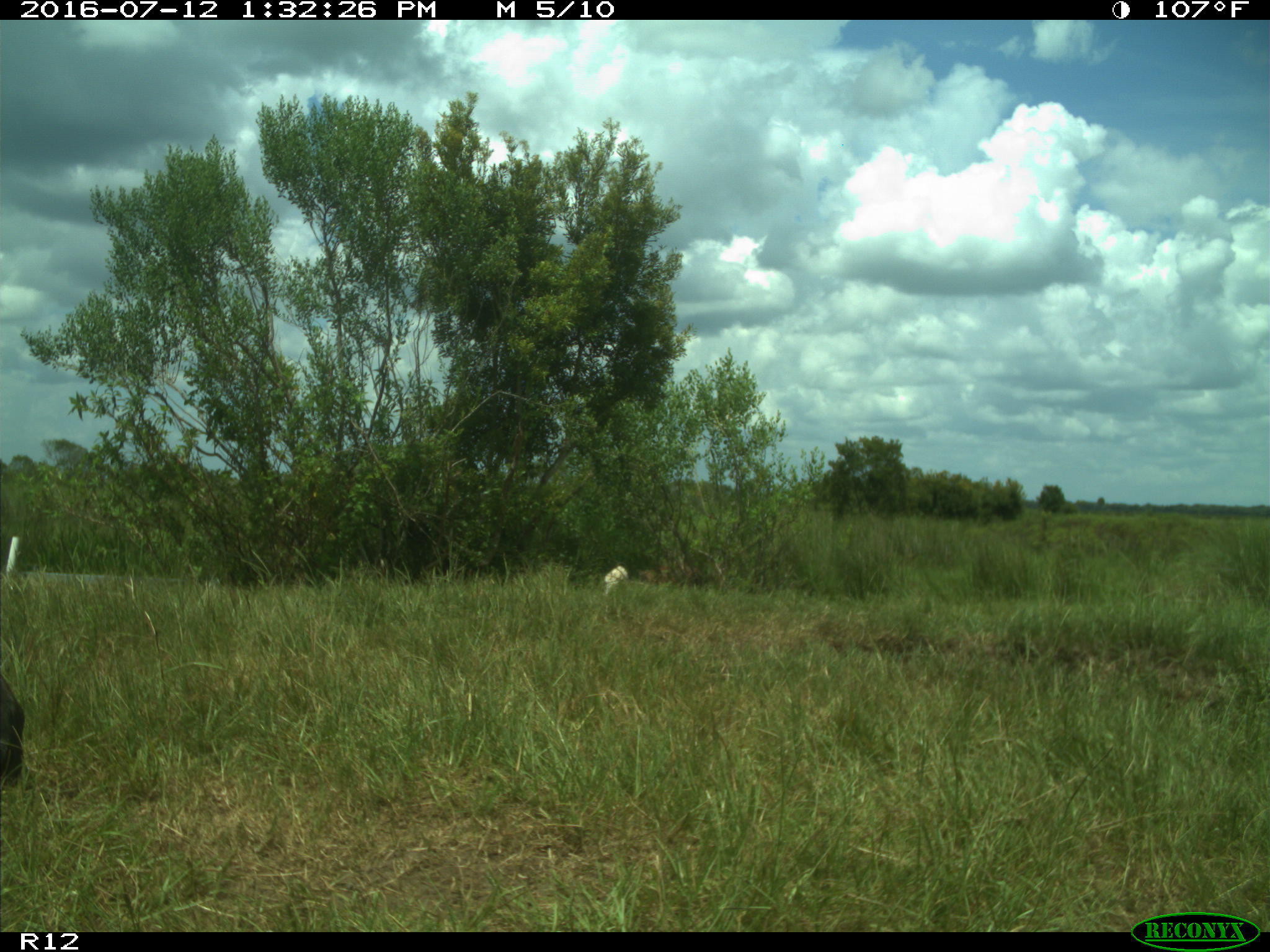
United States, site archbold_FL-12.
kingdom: Animalia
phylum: Chordata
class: Mammalia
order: Artiodactyla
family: Bovidae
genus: Bos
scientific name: Bos taurus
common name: domestic cow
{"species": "Bos taurus (domestic cow)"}